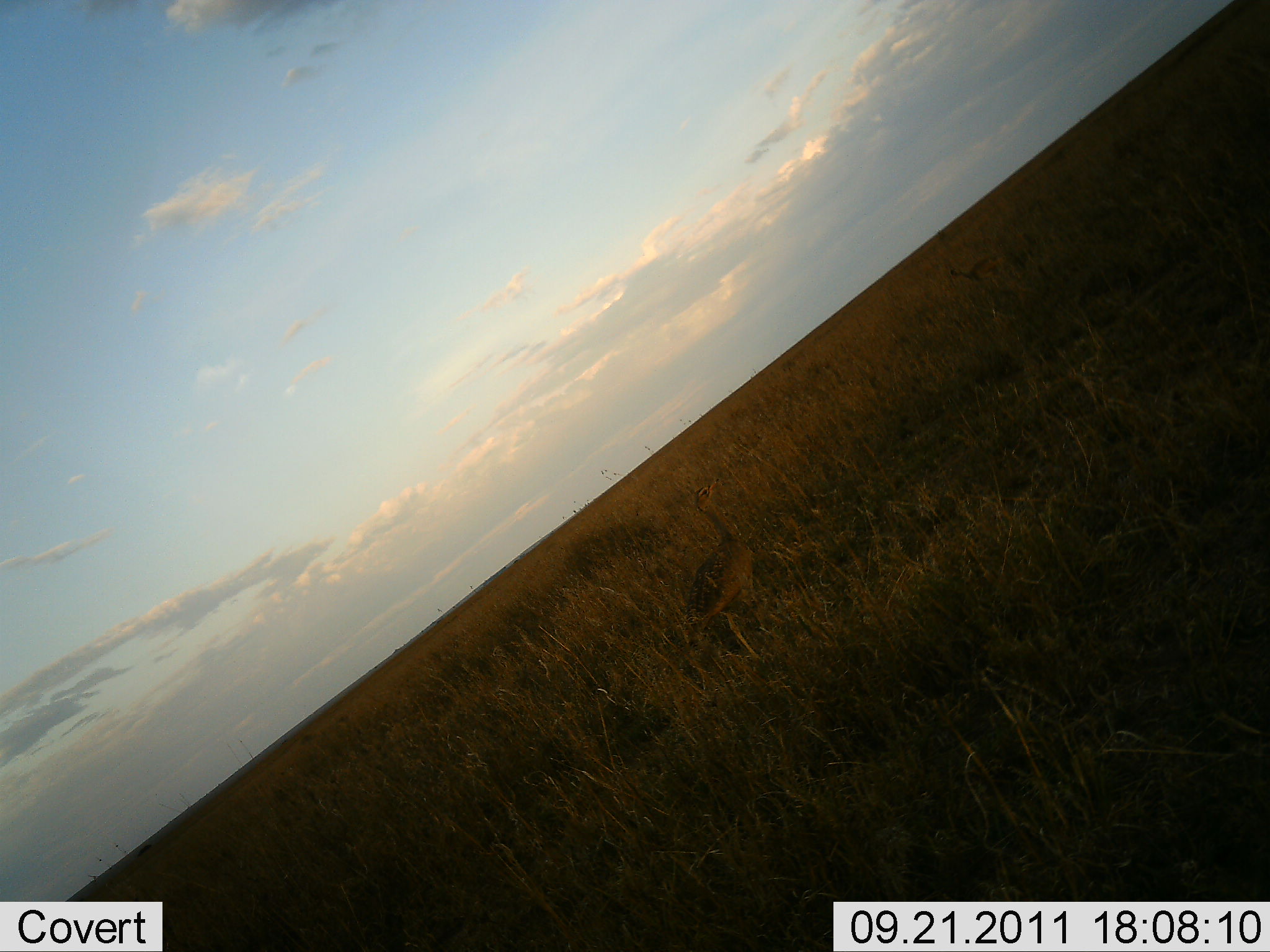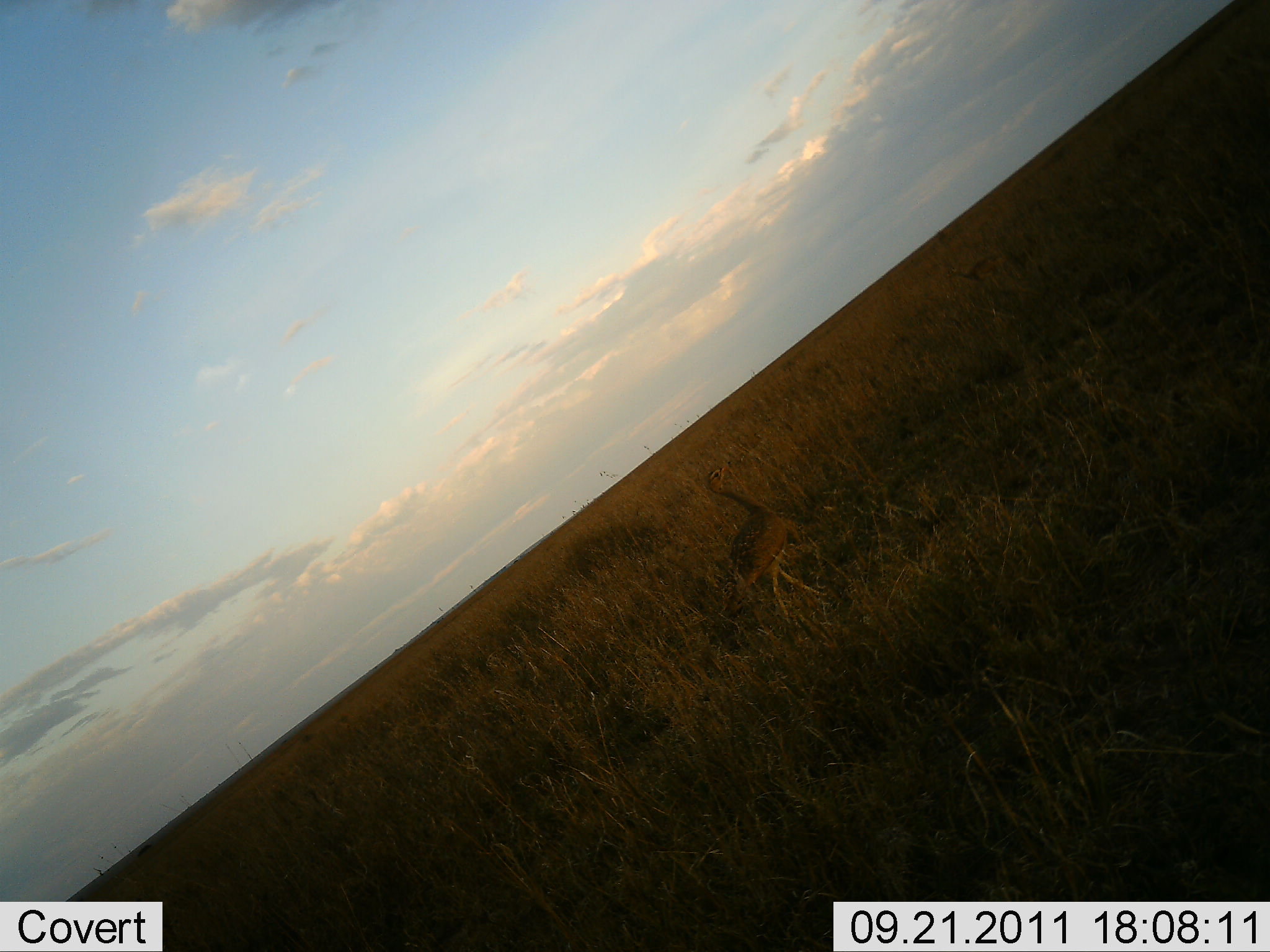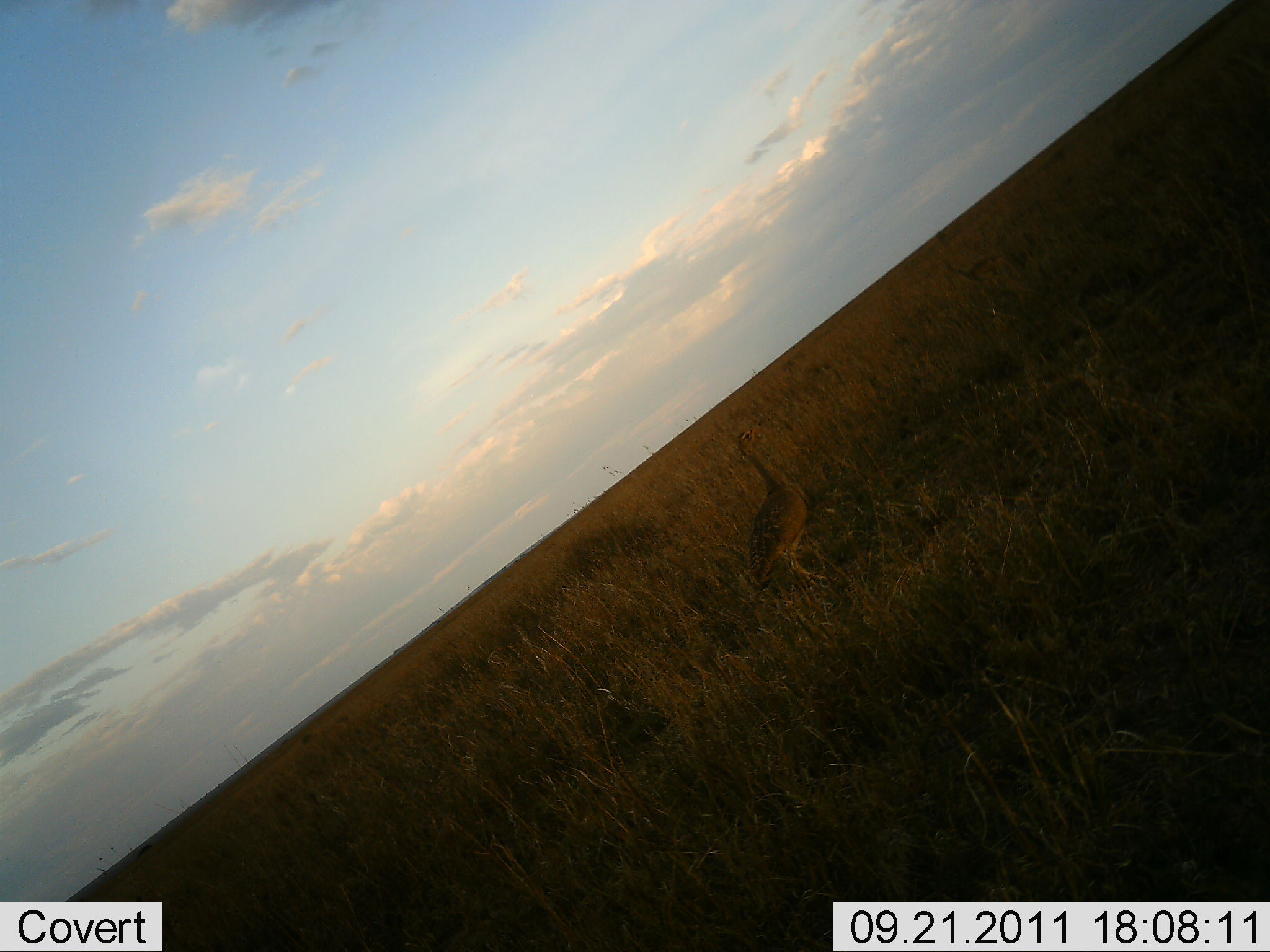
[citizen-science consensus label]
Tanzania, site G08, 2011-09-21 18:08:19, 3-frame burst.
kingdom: Animalia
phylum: Chordata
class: Aves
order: Otidiformes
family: Otididae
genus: Ardeotis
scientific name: Ardeotis kori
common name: kori bustard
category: koribustard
Koribustard (kori bustard) (Ardeotis kori), count 1. Behavior (volunteer vote fractions): standing 20%, resting 0%, moving 80%, interacting 0%. Young present (vote fraction): 10%. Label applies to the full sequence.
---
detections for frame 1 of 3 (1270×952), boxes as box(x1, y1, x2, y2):
animal: box(680, 485, 766, 670)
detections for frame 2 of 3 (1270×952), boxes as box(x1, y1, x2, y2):
animal: box(700, 456, 826, 628)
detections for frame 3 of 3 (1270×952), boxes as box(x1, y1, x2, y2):
animal: box(733, 424, 831, 595)